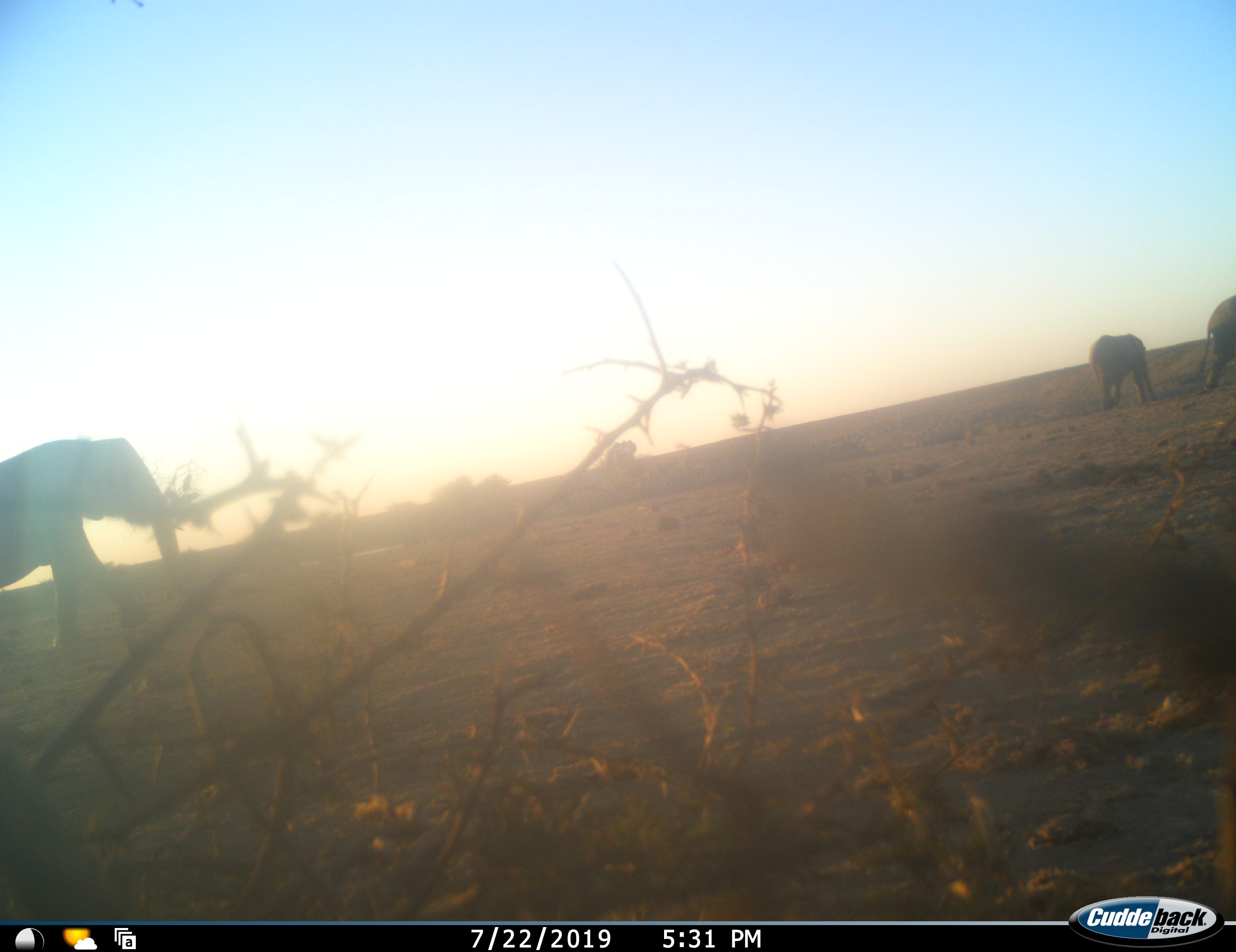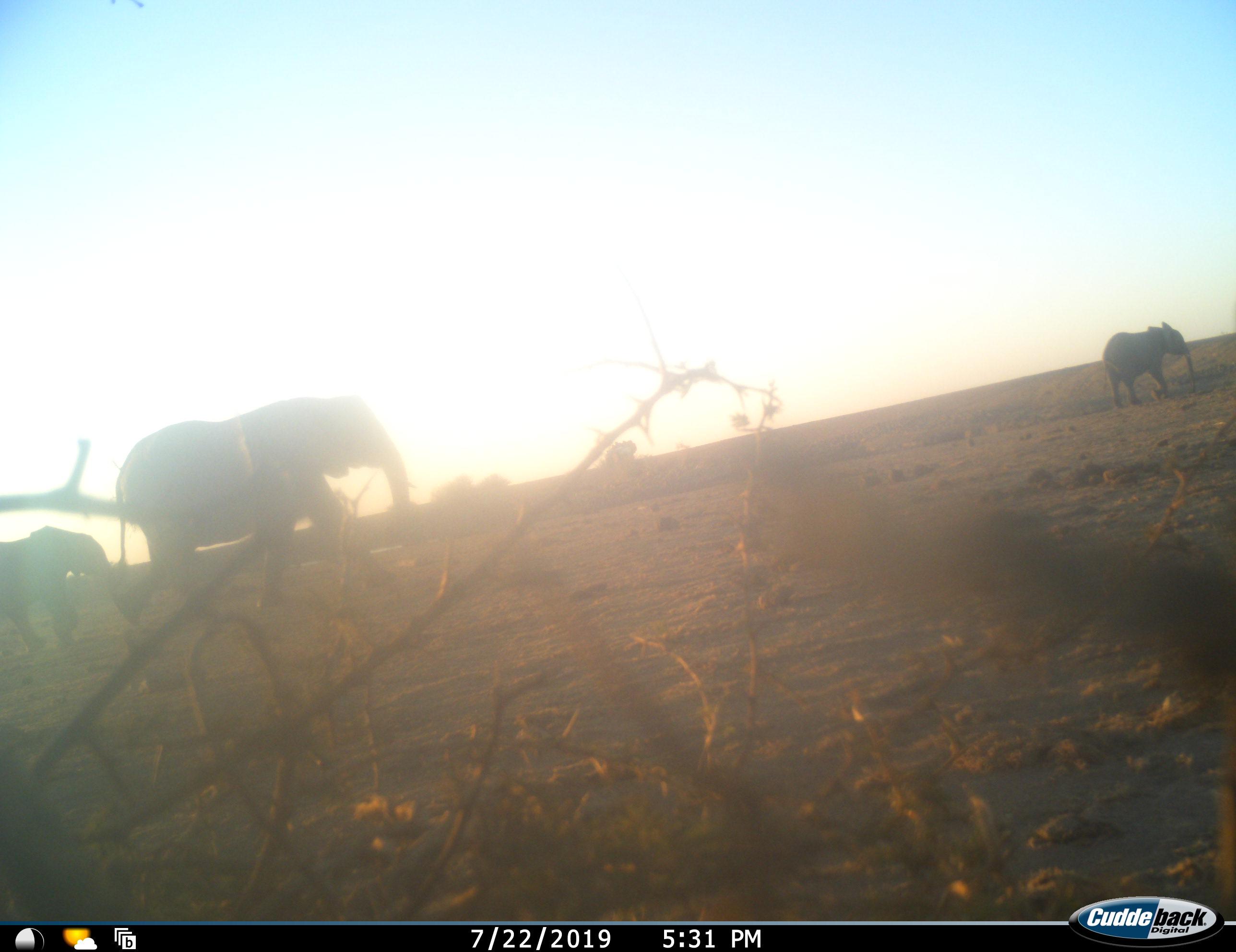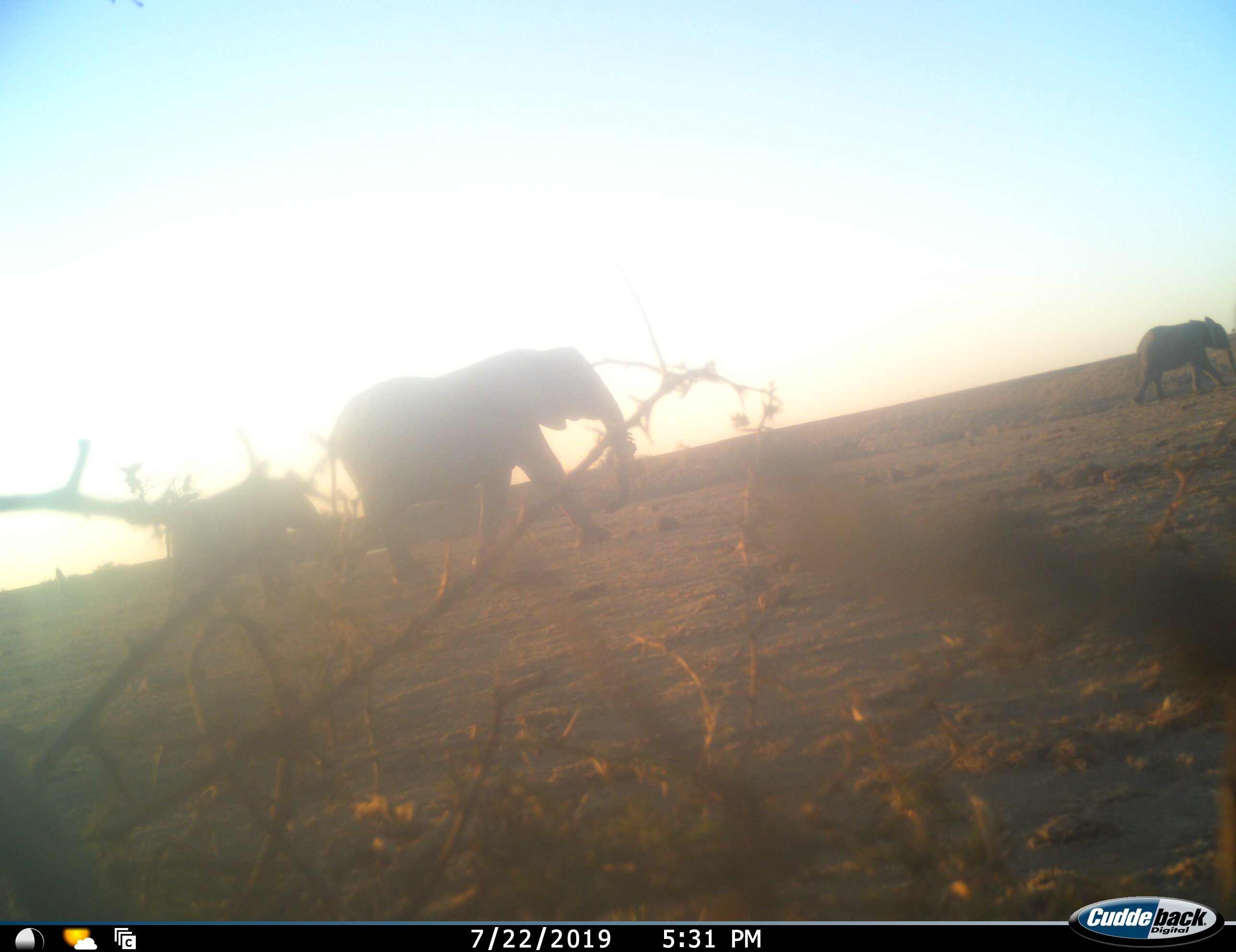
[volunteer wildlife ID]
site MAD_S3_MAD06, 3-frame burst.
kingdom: Animalia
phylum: Chordata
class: Mammalia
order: Proboscidea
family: Elephantidae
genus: Loxodonta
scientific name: Loxodonta africana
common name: african bush elephant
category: elephant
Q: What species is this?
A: Elephant (african bush elephant) (Loxodonta africana).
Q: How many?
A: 4.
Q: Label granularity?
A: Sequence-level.